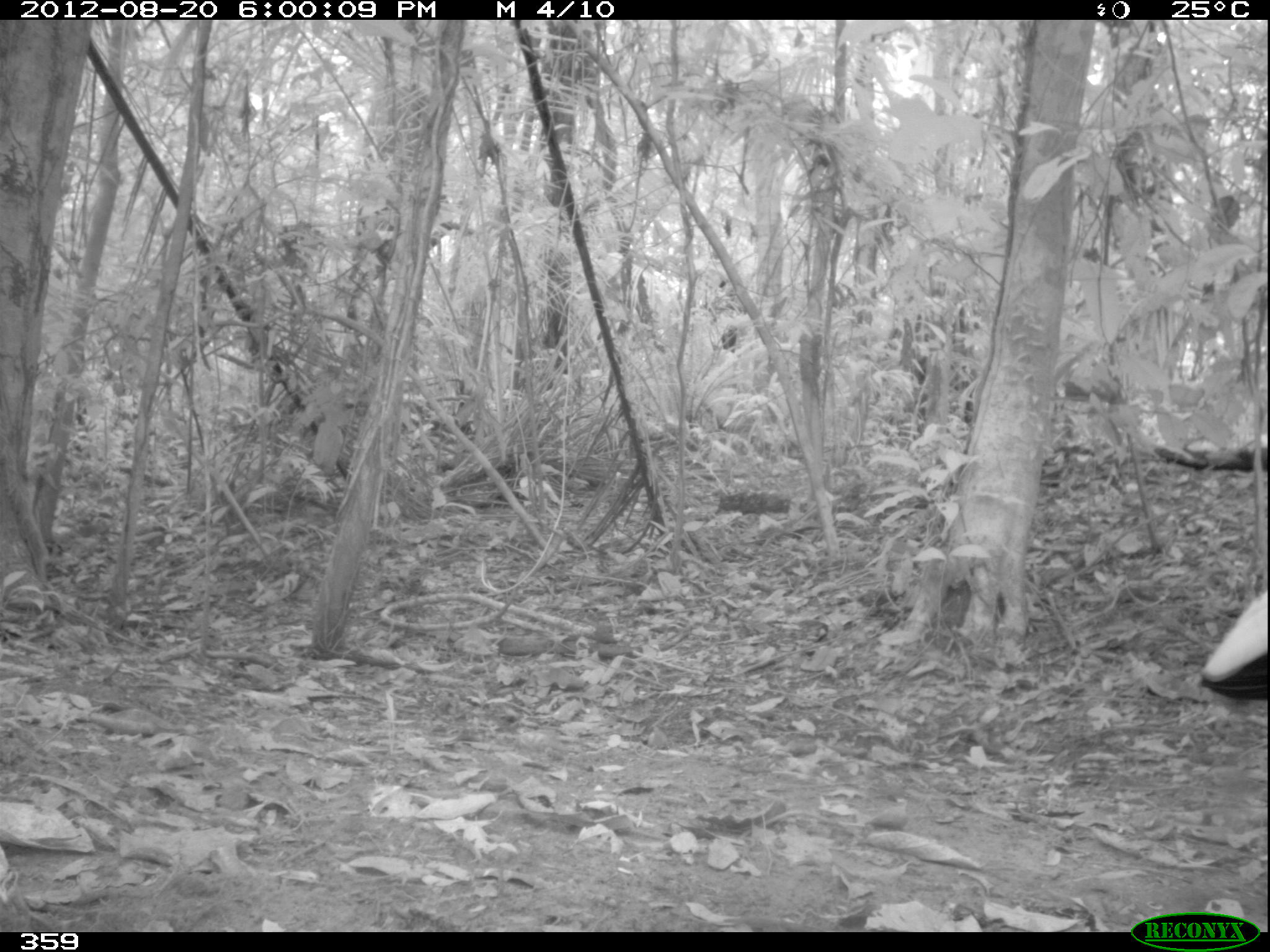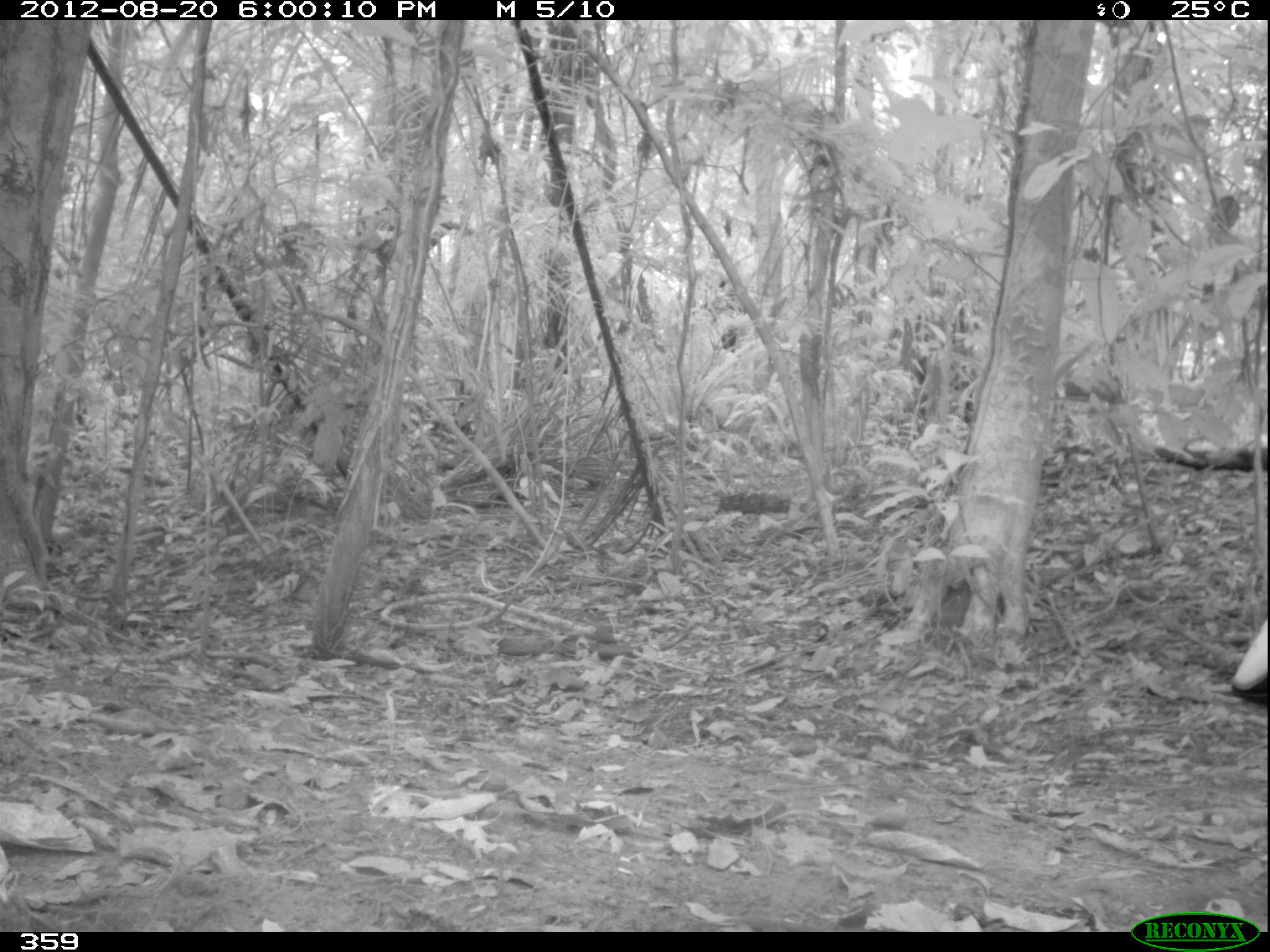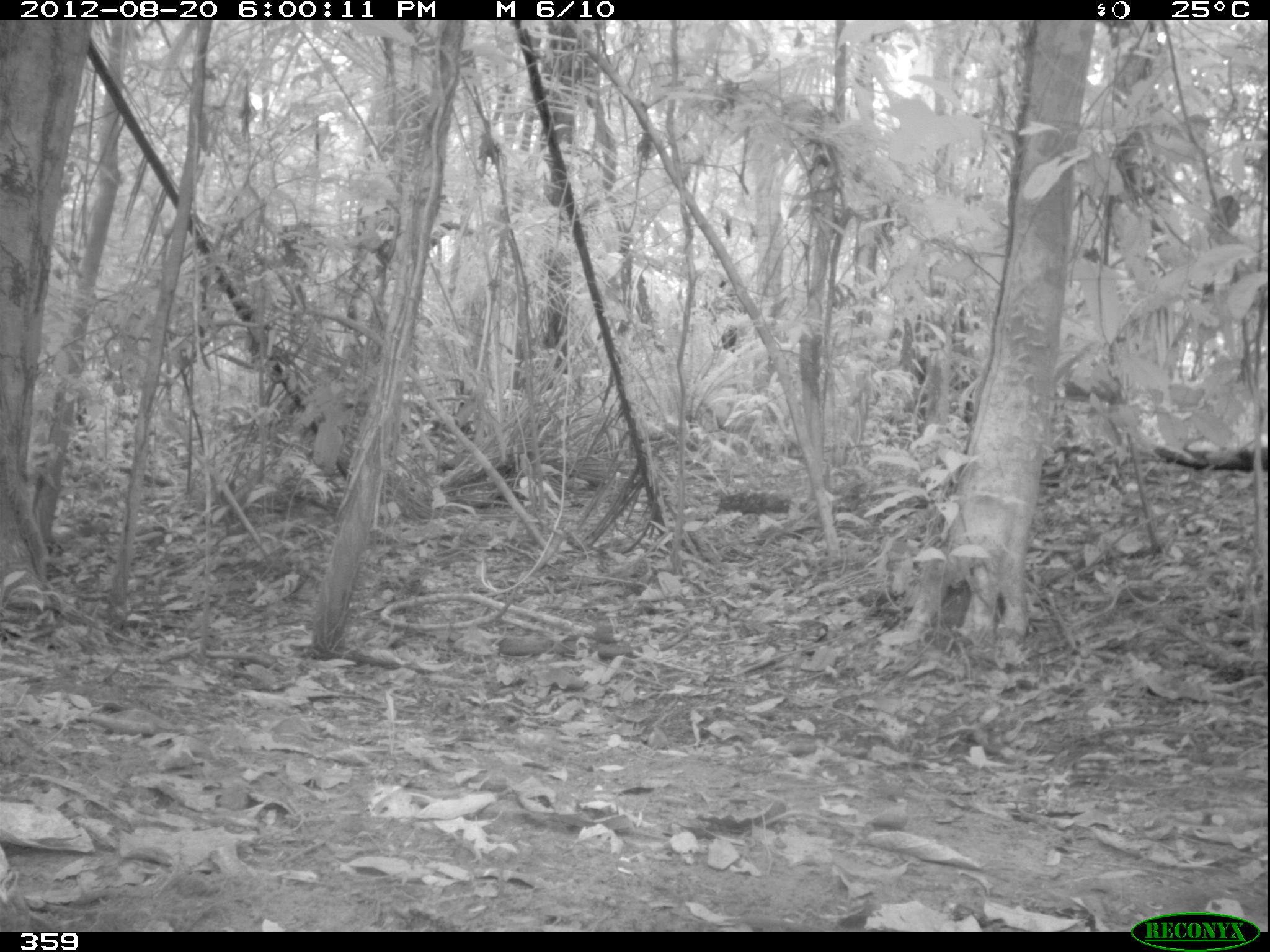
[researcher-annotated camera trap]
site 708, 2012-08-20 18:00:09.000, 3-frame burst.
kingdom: Animalia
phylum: Chordata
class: Aves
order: Gruiformes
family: Psophiidae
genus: Psophia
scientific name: Psophia leucoptera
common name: pale-winged trumpeter